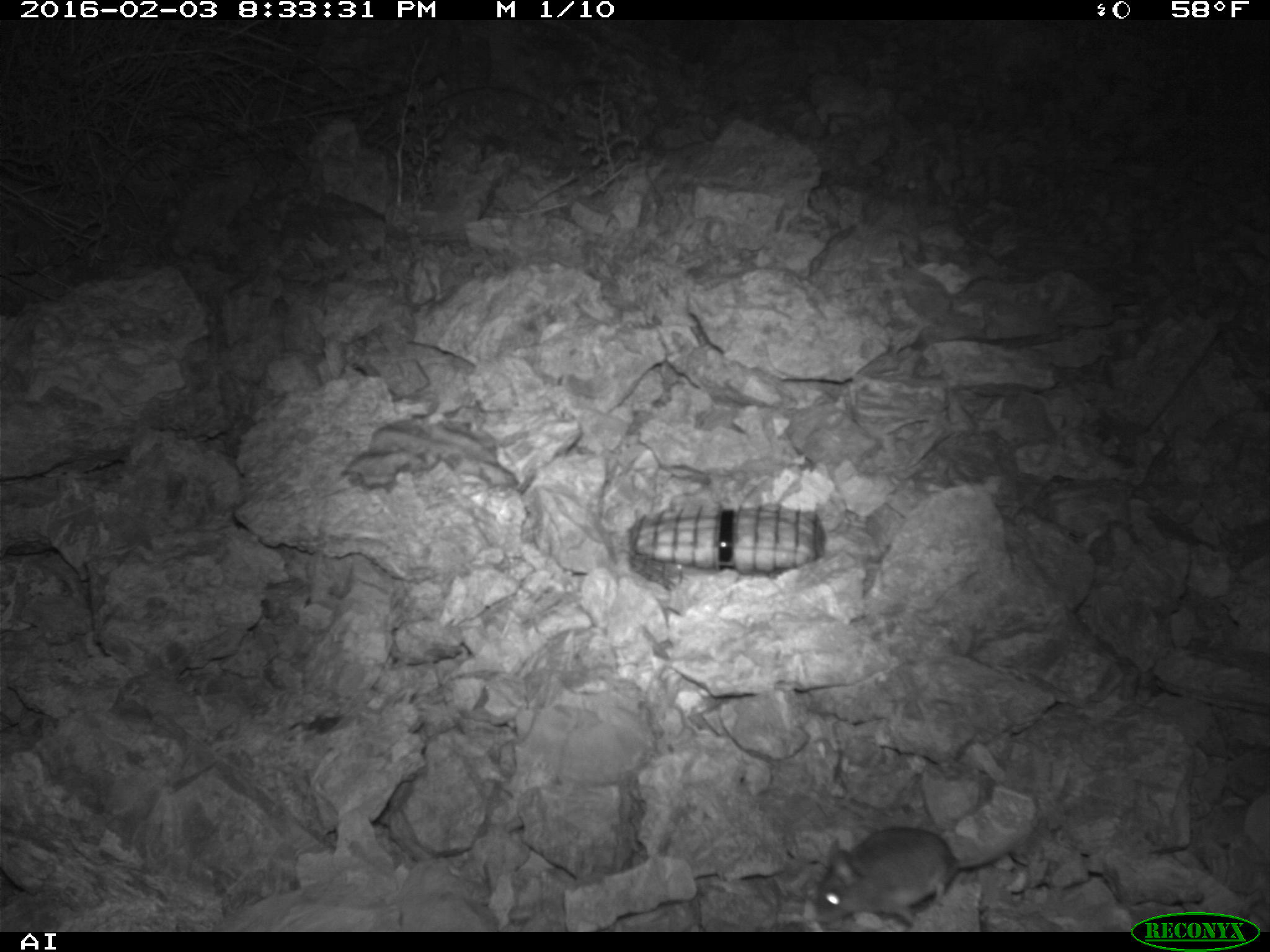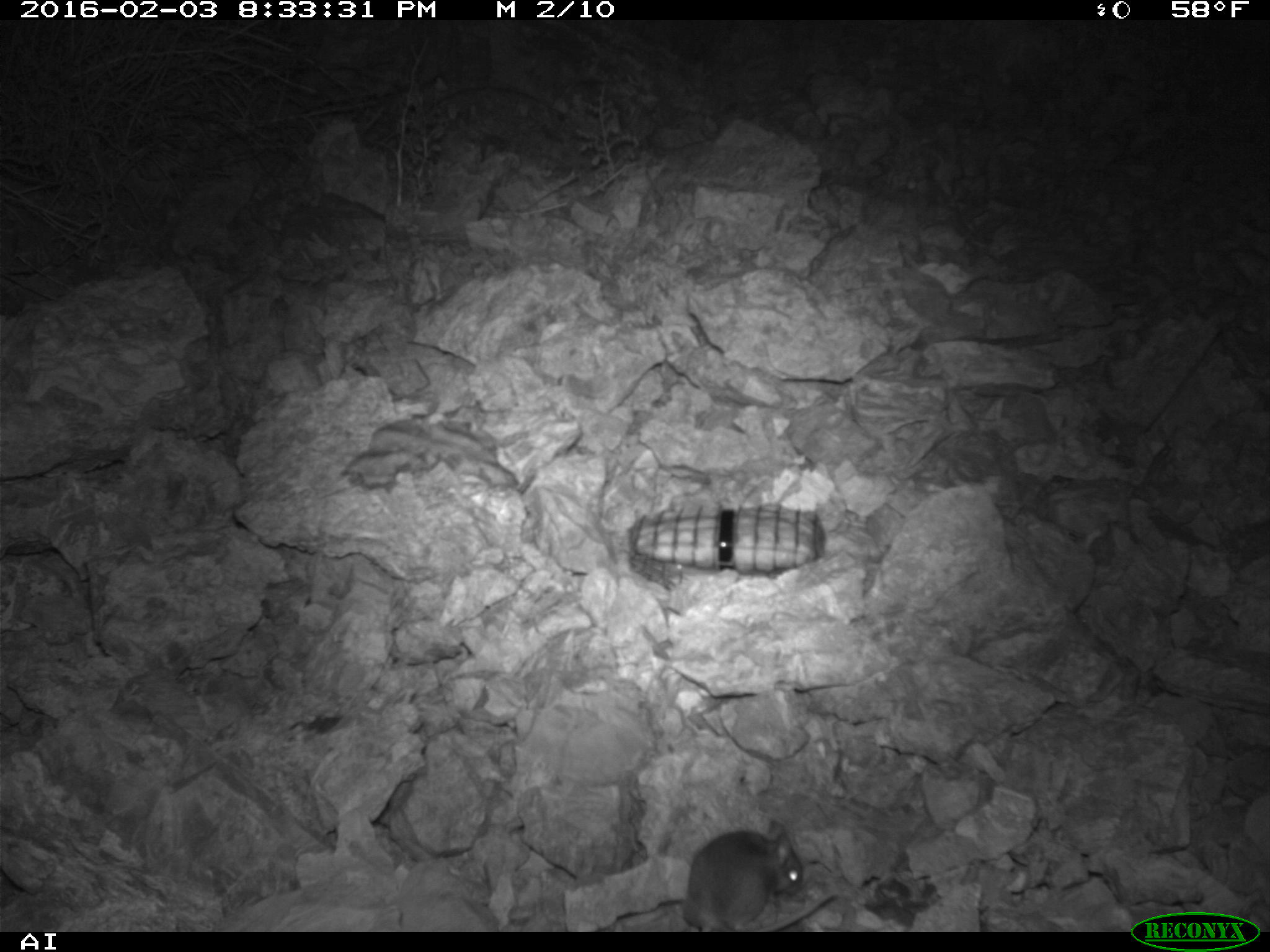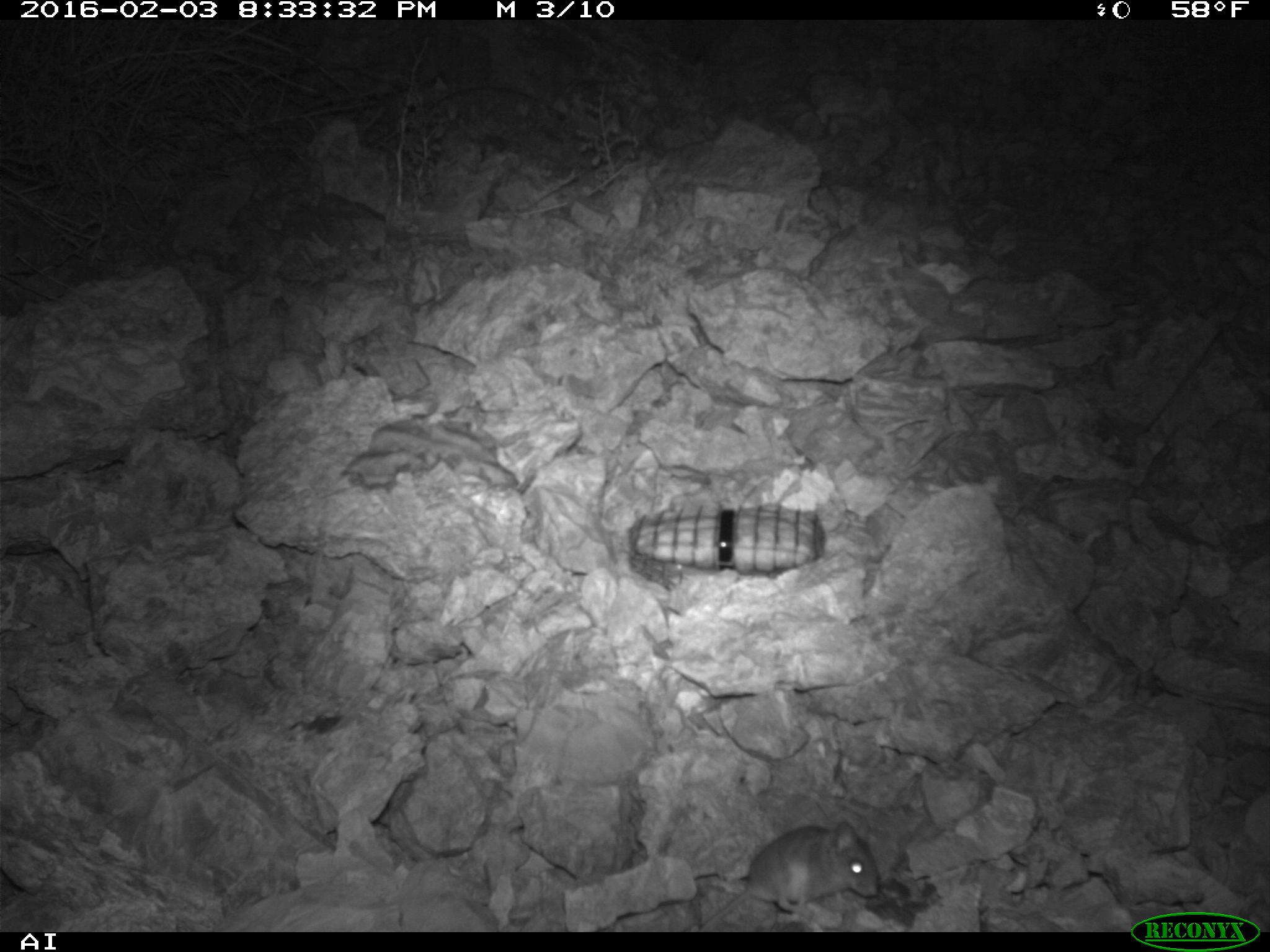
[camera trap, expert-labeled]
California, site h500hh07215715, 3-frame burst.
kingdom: Animalia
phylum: Chordata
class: Mammalia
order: Rodentia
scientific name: Rodentia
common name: rodent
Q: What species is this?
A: Rodent (Rodentia).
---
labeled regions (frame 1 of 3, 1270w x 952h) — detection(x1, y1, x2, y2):
rodent: detection(816, 824, 1036, 925)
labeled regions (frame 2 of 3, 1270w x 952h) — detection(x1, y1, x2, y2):
rodent: detection(595, 818, 804, 933)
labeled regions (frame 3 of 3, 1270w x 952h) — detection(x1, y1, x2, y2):
rodent: detection(700, 818, 877, 932)